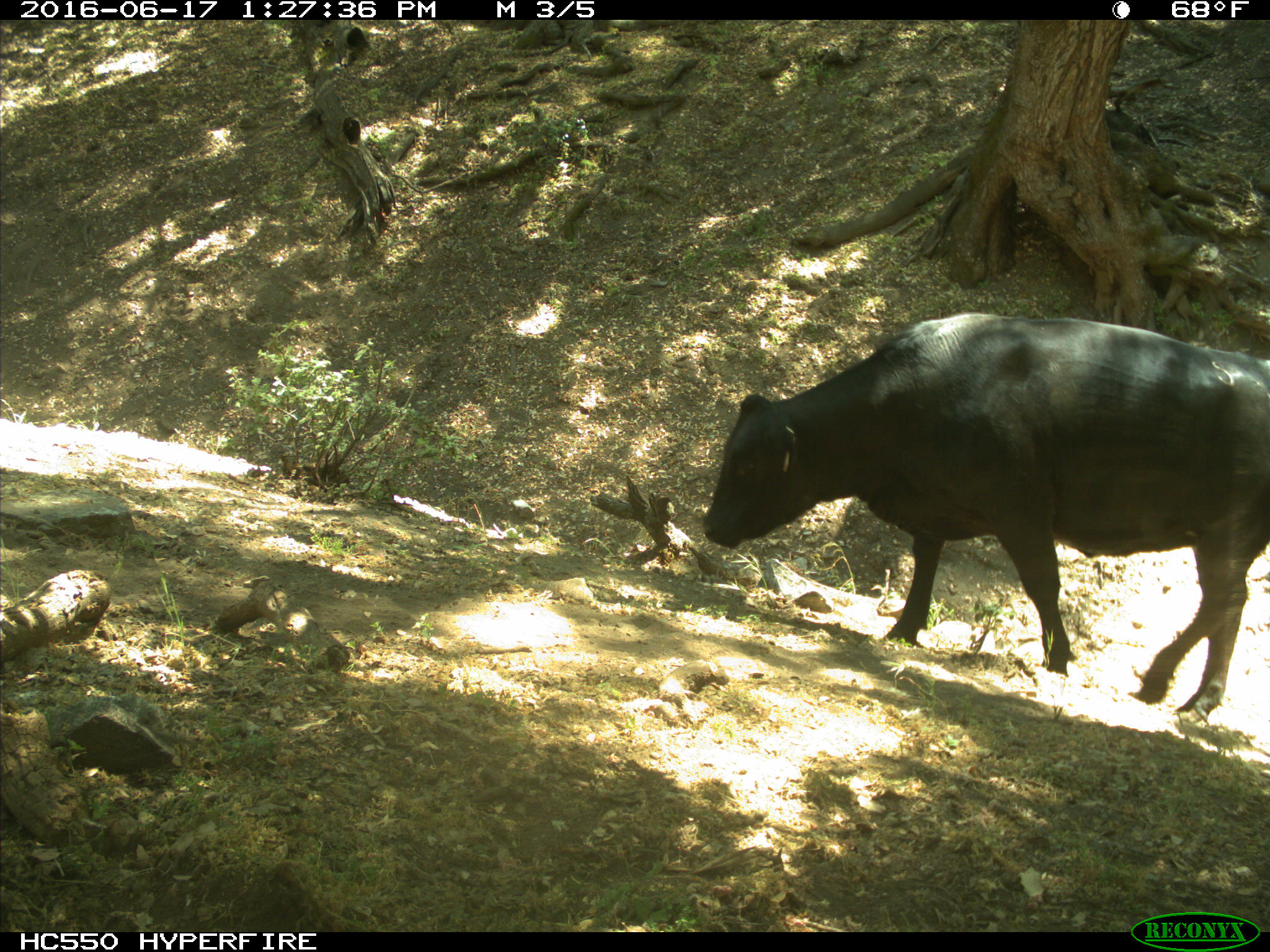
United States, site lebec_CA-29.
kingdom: Animalia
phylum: Chordata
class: Mammalia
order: Artiodactyla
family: Bovidae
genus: Bos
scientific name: Bos taurus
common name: domestic cow